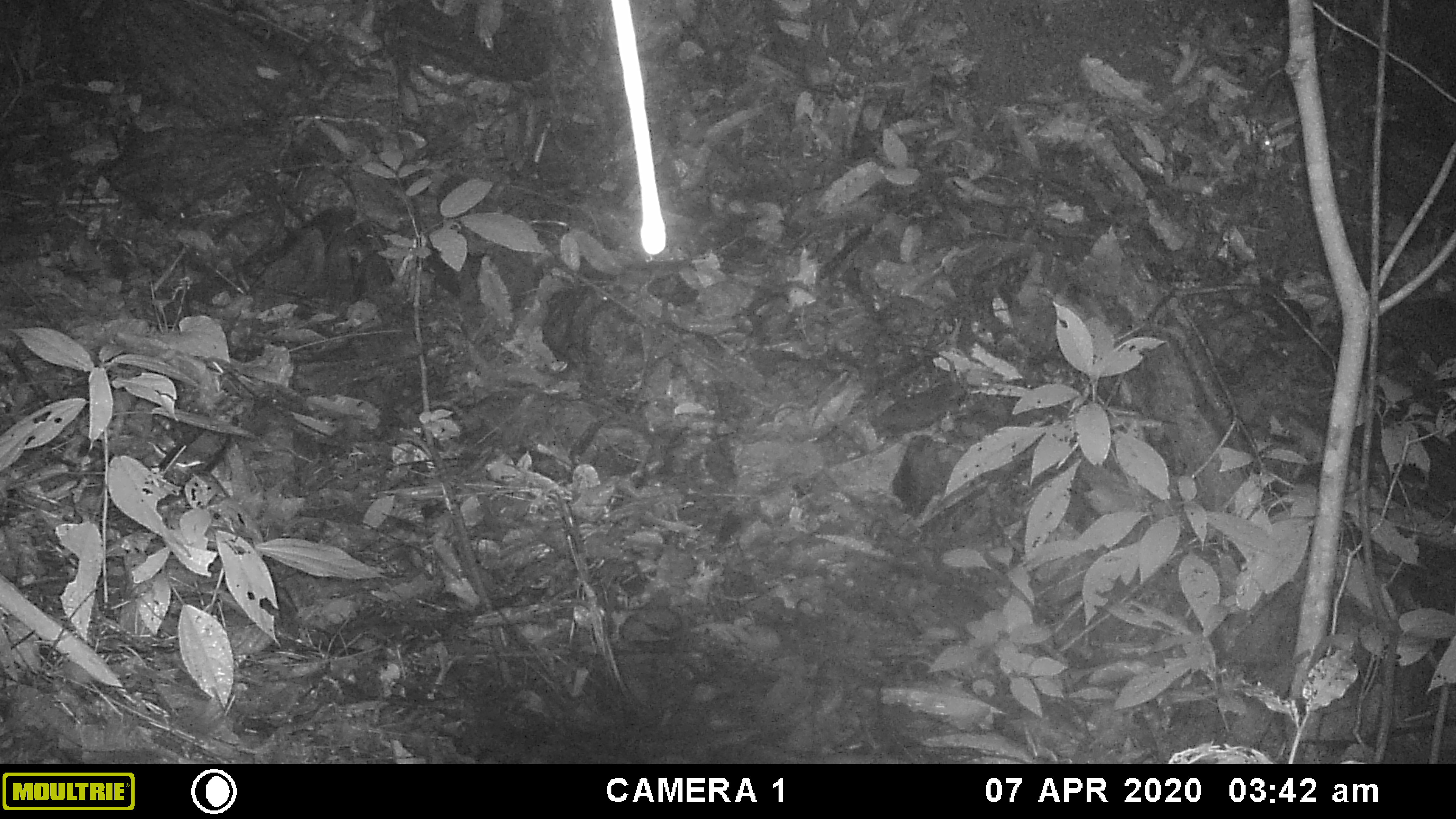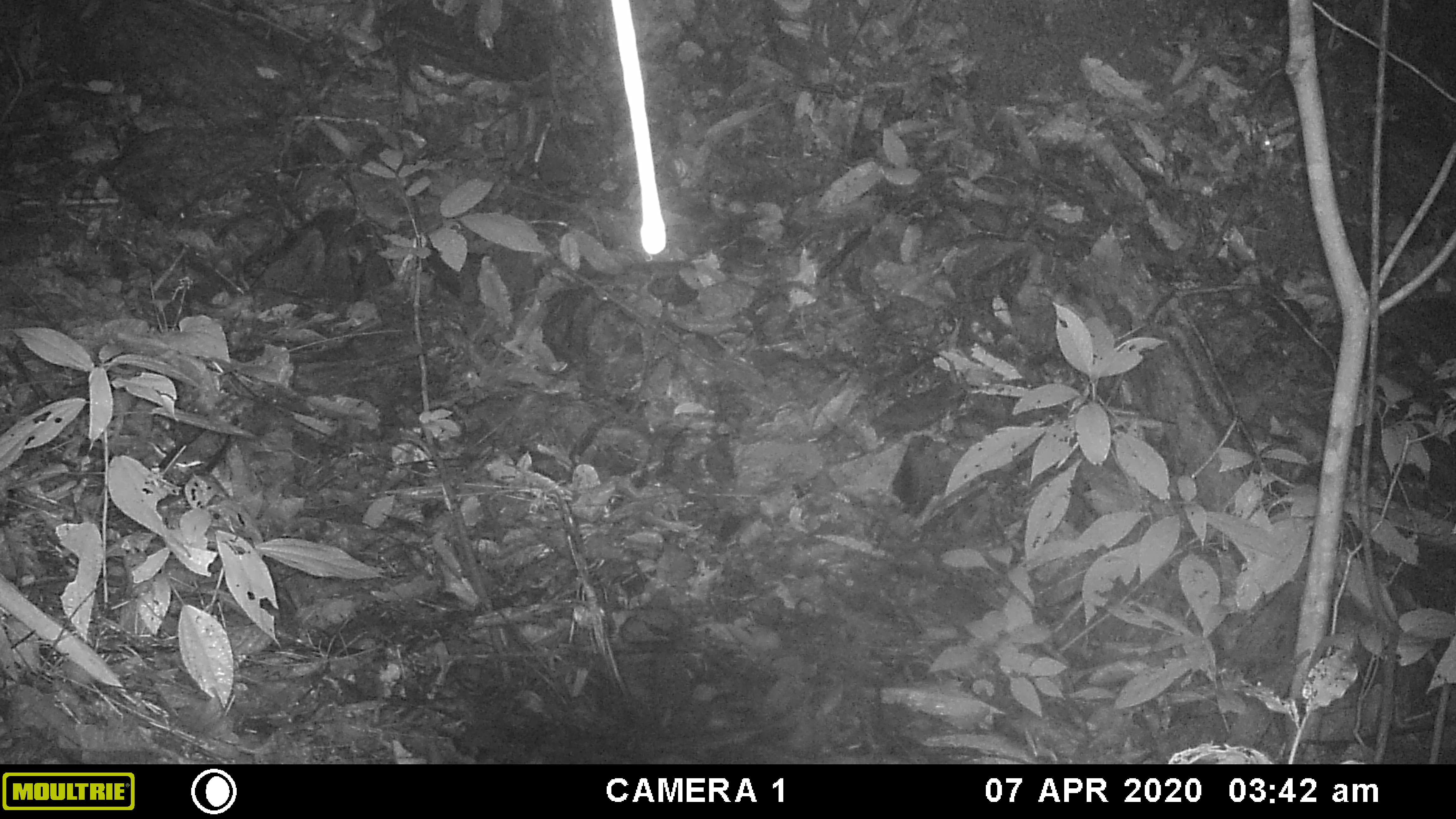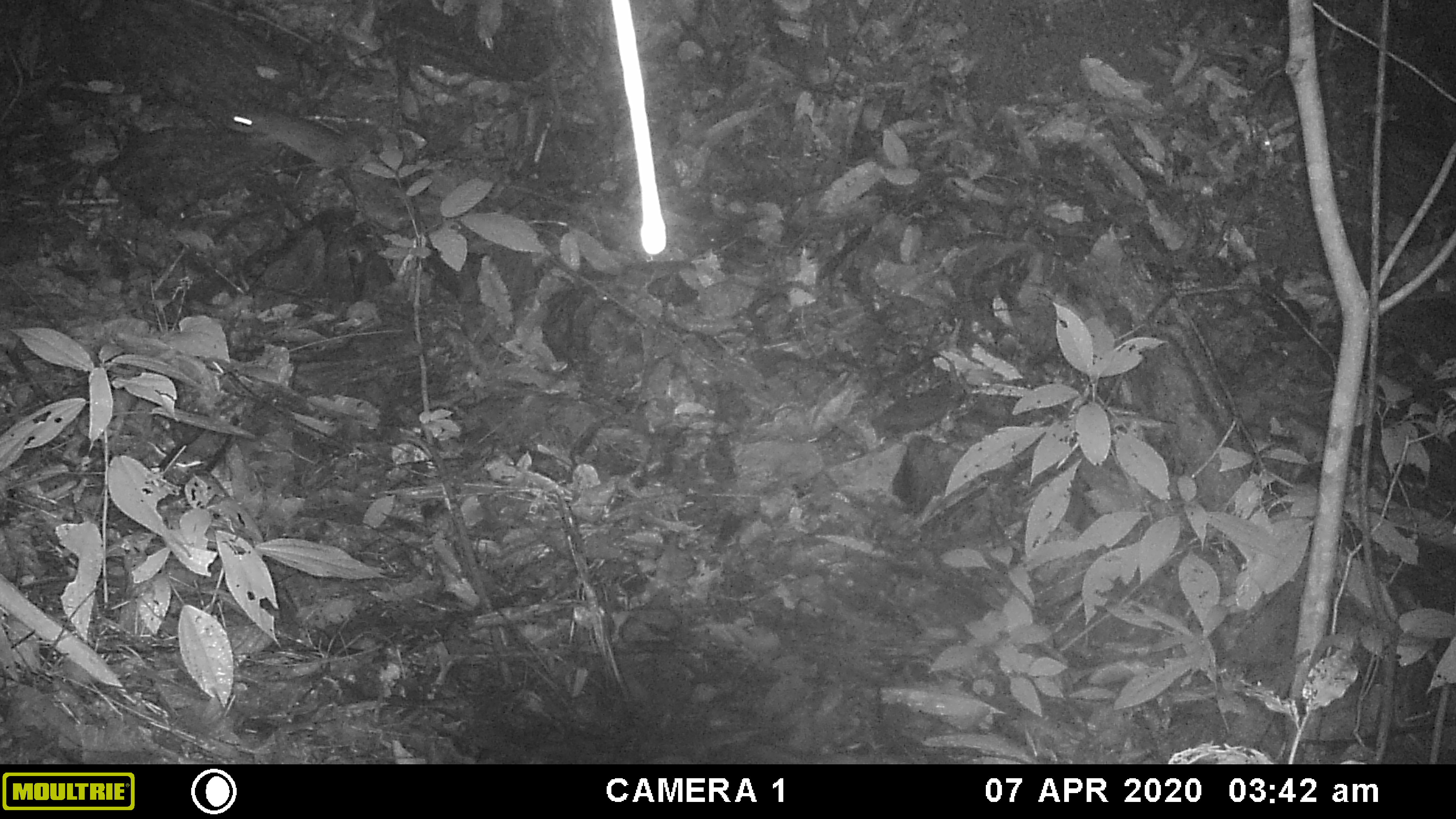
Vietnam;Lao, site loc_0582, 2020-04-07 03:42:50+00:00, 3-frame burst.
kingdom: Animalia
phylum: Chordata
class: Mammalia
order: Rodentia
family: Muridae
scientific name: Muridae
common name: old-world mice and rats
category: unidentified murid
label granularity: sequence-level